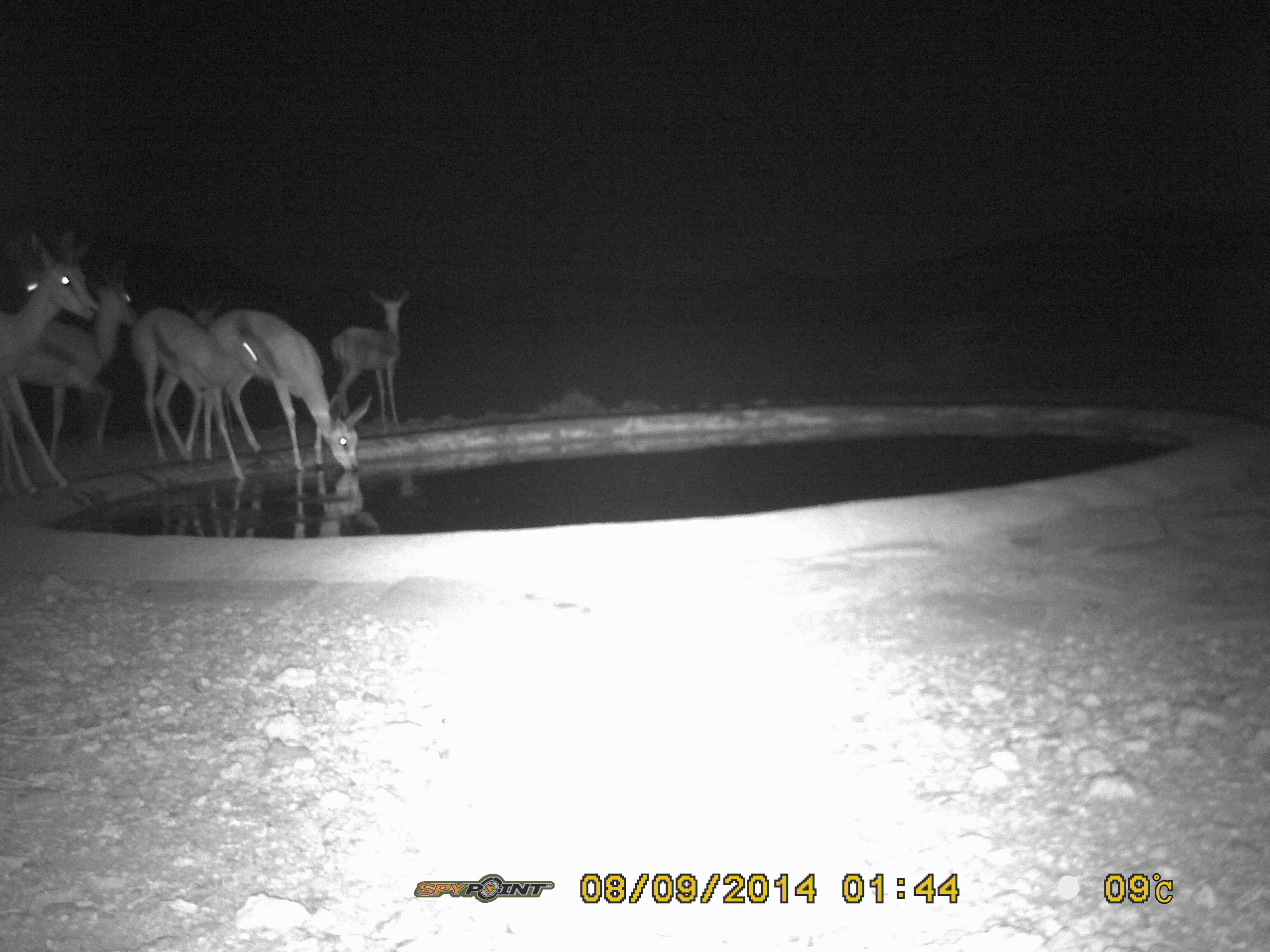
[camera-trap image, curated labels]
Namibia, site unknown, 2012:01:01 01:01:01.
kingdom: Animalia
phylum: Chordata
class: Mammalia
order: Artiodactyla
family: Bovidae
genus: Antidorcas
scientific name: Antidorcas marsupialis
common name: springbok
Antidorcas marsupialis (springbok).